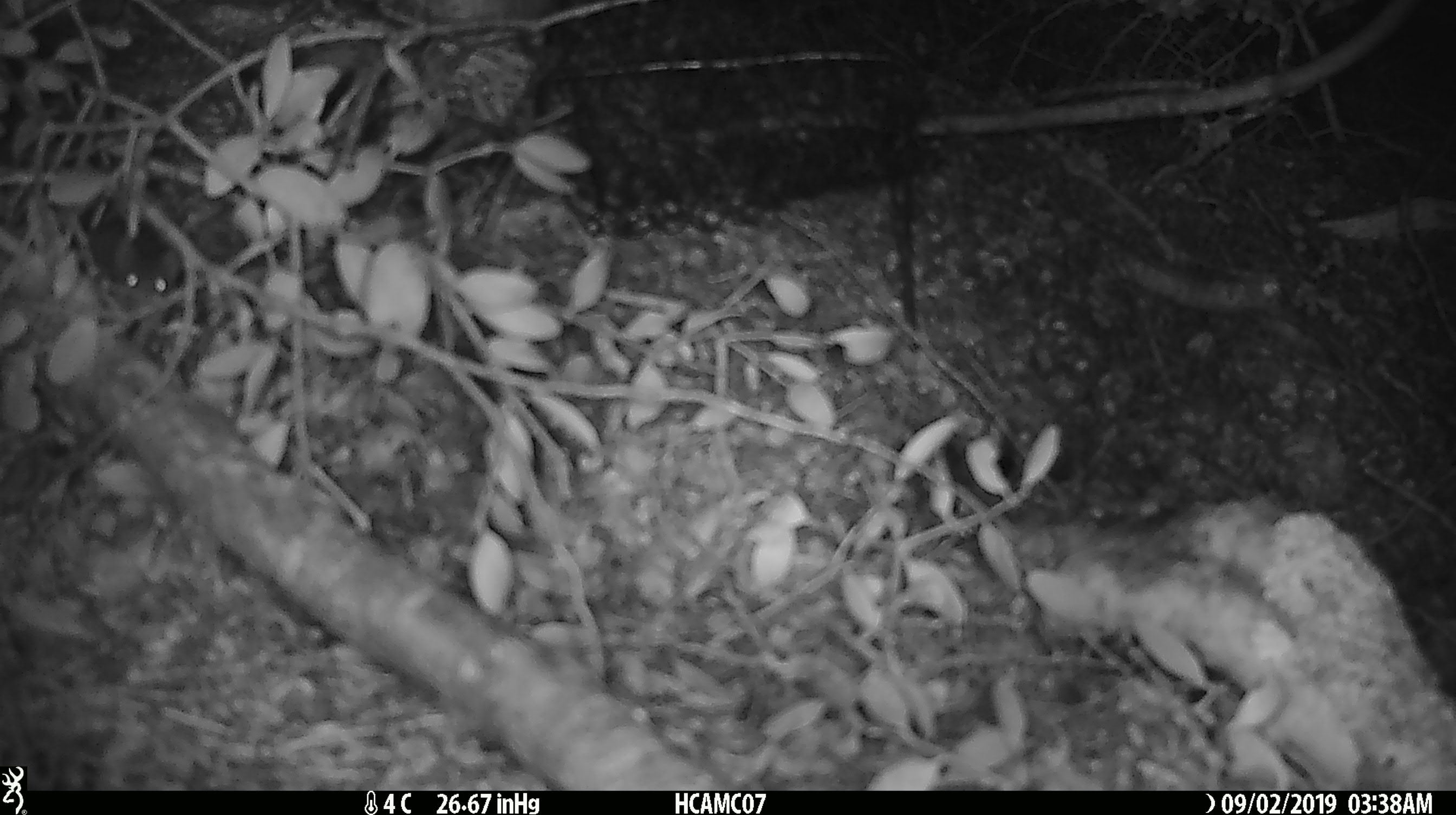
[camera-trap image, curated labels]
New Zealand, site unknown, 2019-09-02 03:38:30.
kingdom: Animalia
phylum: Chordata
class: Mammalia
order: Rodentia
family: Muridae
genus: Mus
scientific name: Mus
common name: mouse